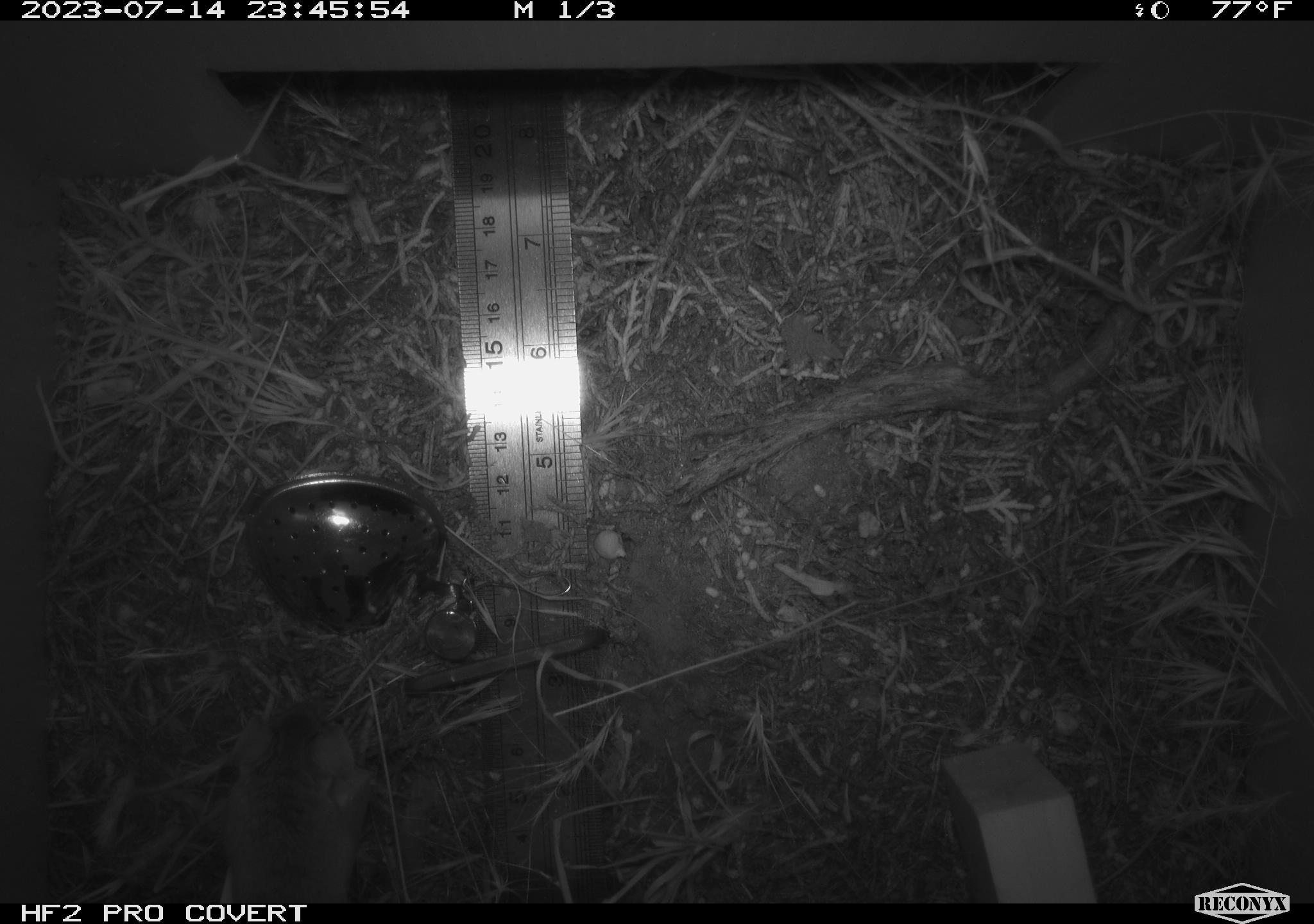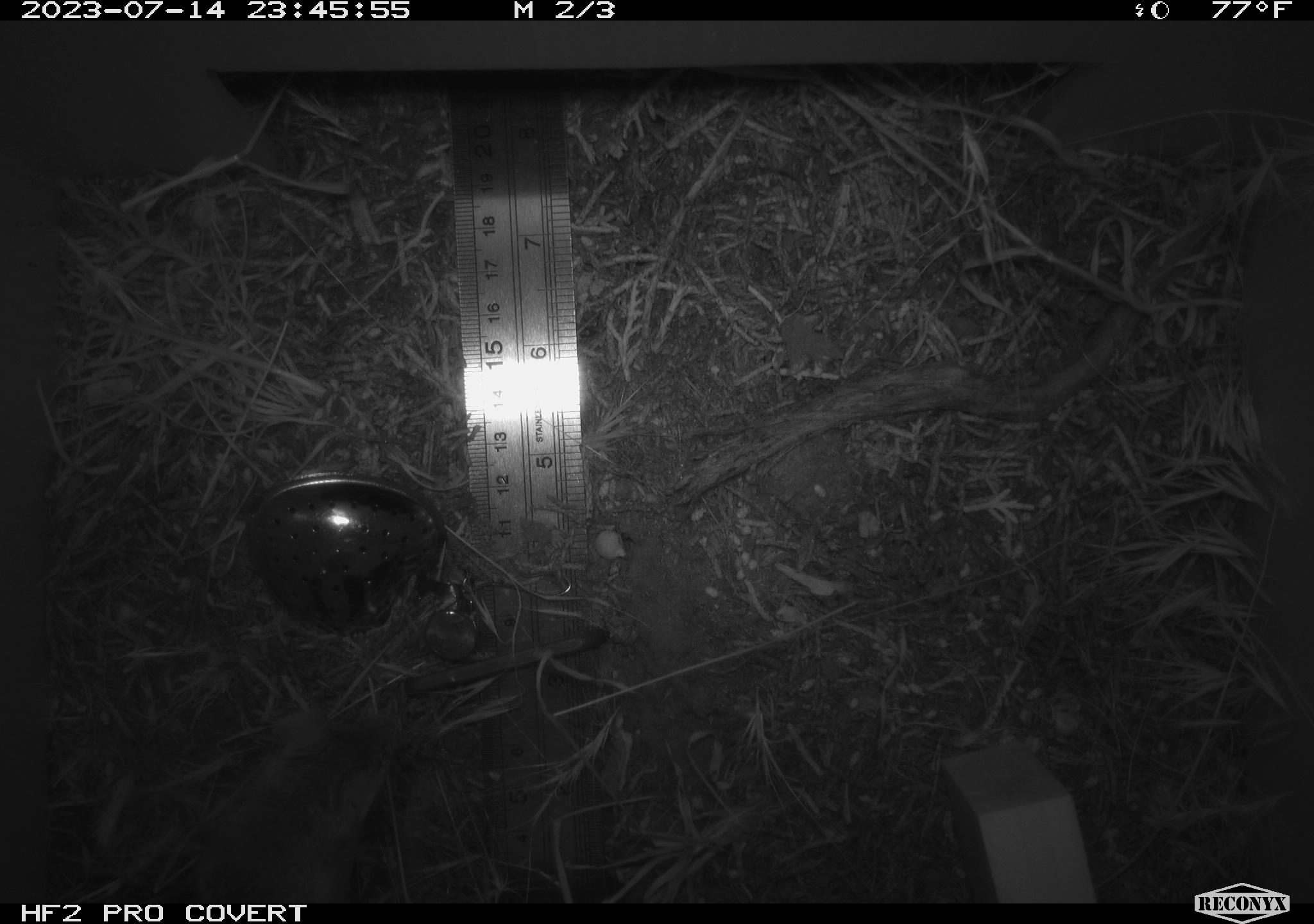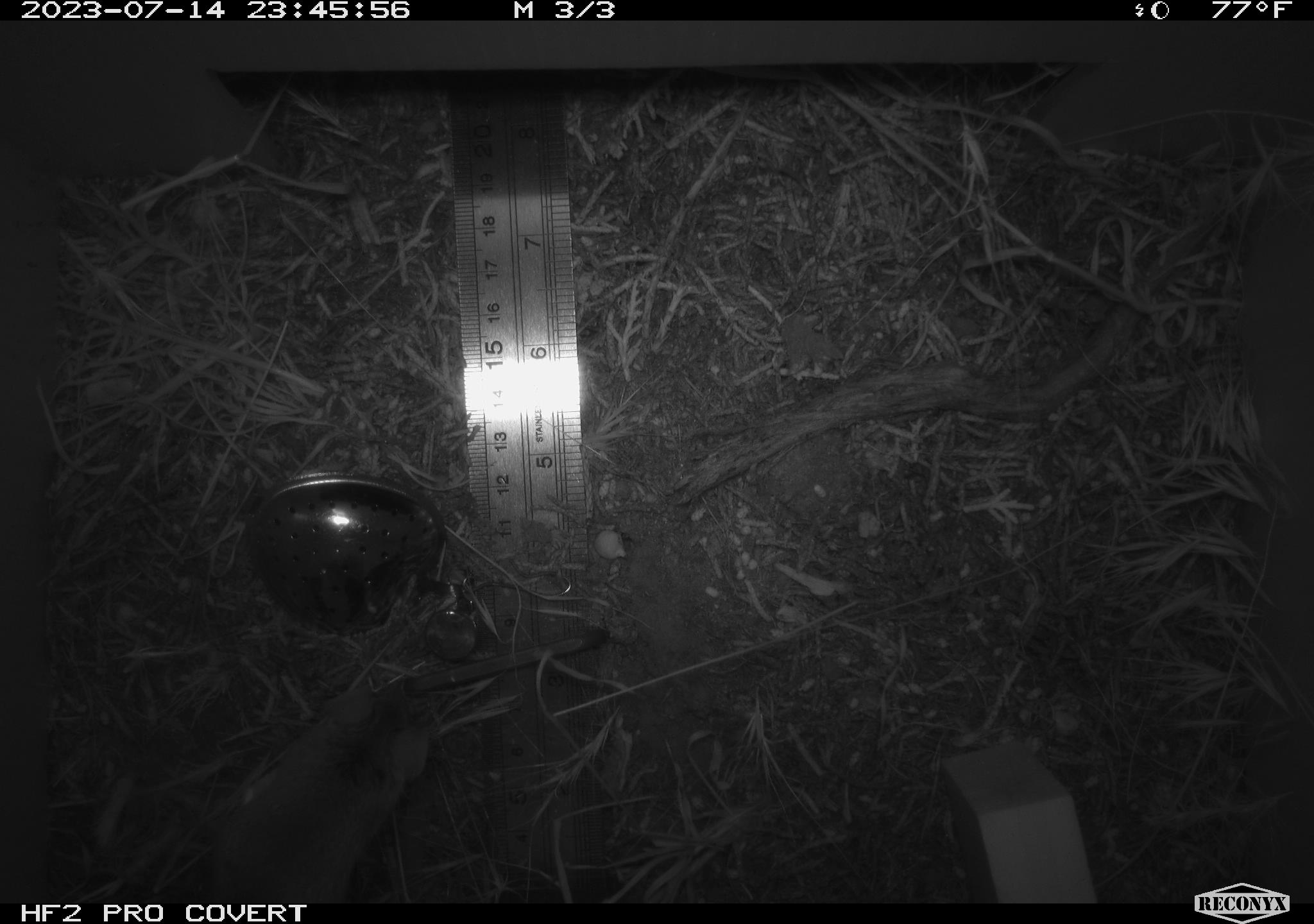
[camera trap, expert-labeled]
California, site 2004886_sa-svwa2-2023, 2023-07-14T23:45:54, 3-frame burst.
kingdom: Animalia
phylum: Chordata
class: Mammalia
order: Rodentia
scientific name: Rodentia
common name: mouse species